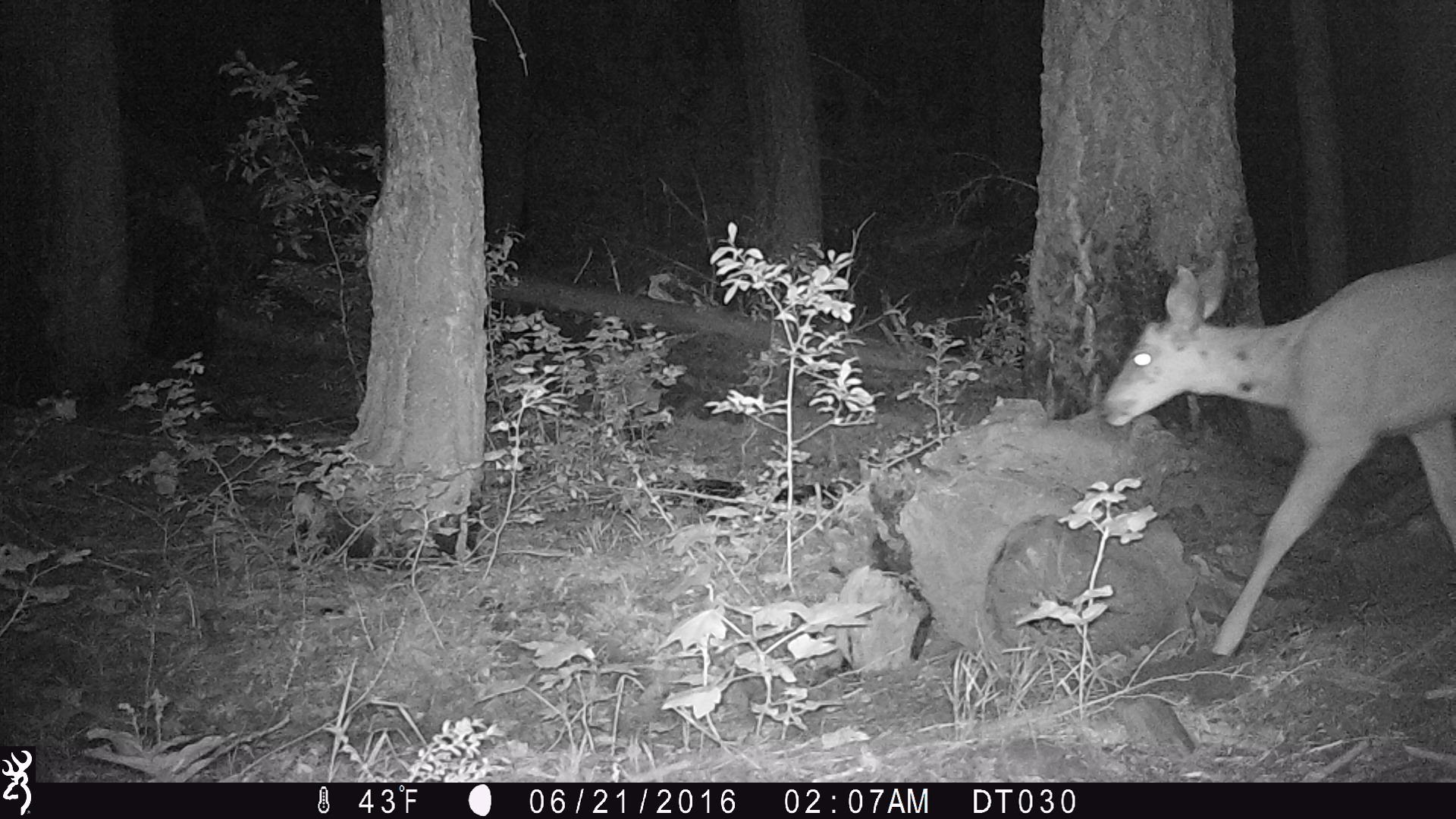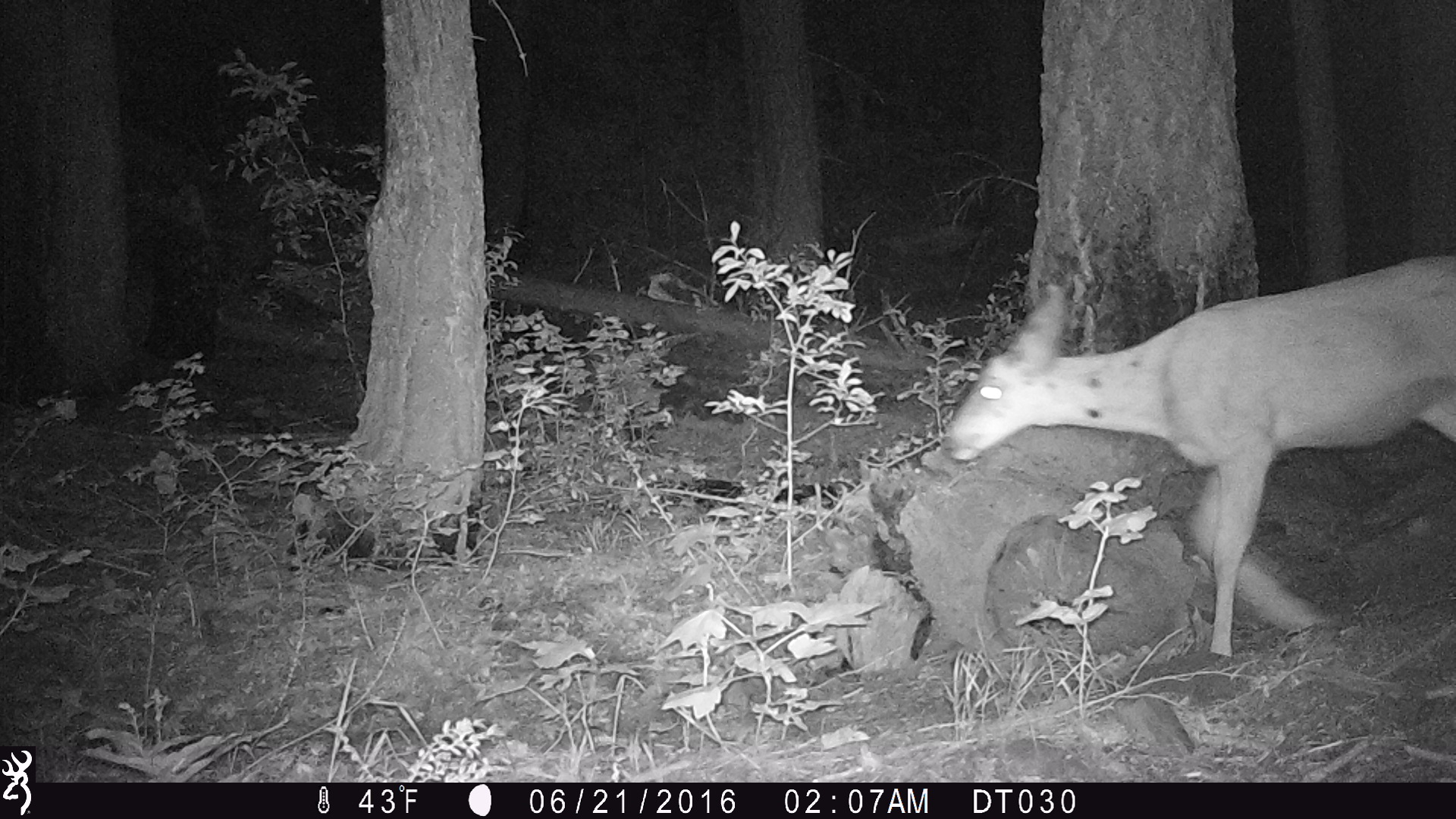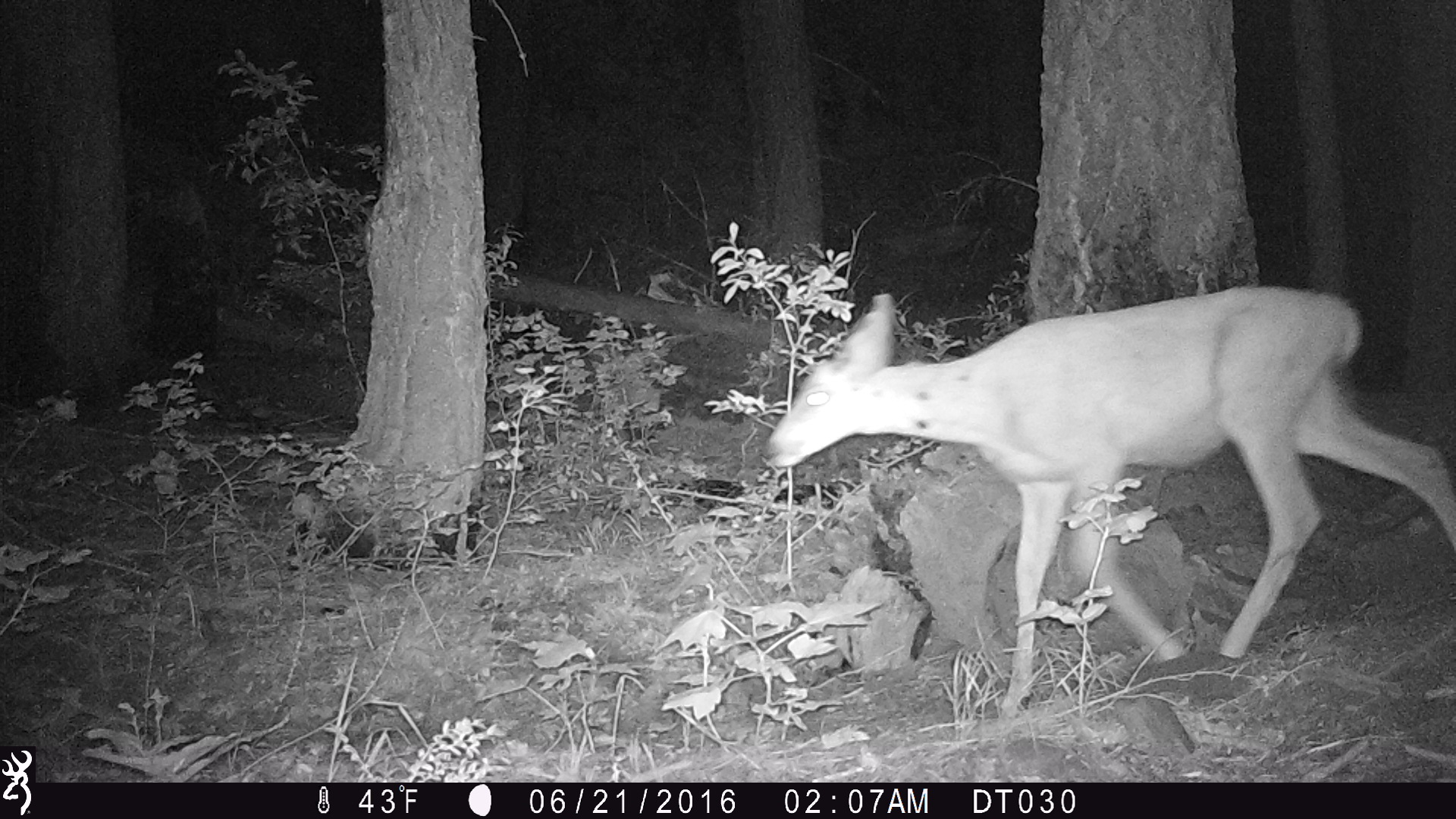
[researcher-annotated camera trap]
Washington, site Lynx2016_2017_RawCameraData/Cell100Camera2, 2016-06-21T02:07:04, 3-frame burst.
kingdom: Animalia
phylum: Chordata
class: Mammalia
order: Artiodactyla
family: Cervidae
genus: Odocoileus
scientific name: Odocoileus hemionus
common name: mule deer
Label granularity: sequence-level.